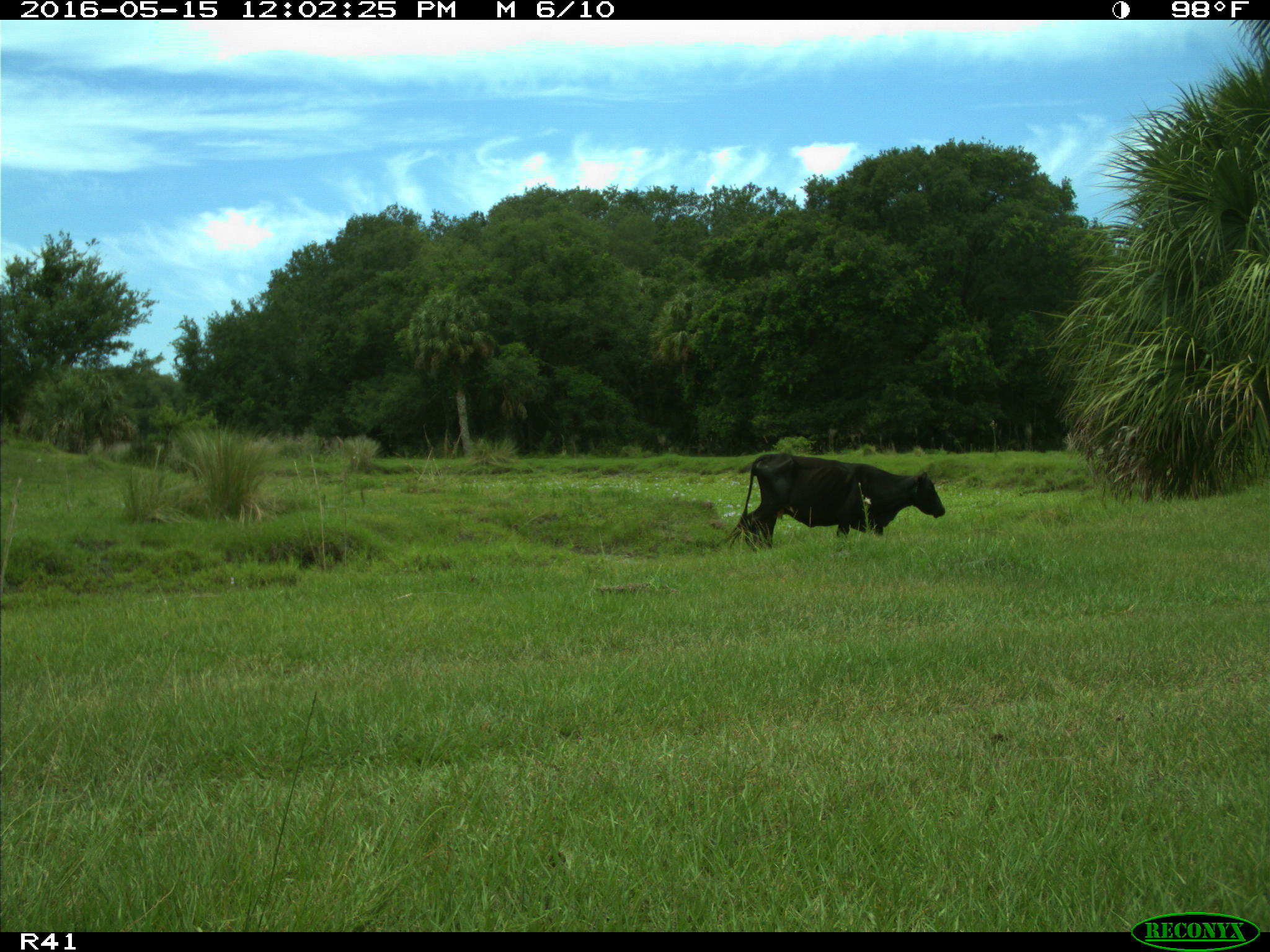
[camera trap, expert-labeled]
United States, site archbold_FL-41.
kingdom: Animalia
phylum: Chordata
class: Mammalia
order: Artiodactyla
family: Bovidae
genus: Bos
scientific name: Bos taurus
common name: domestic cow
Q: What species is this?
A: Bos taurus (domestic cow).